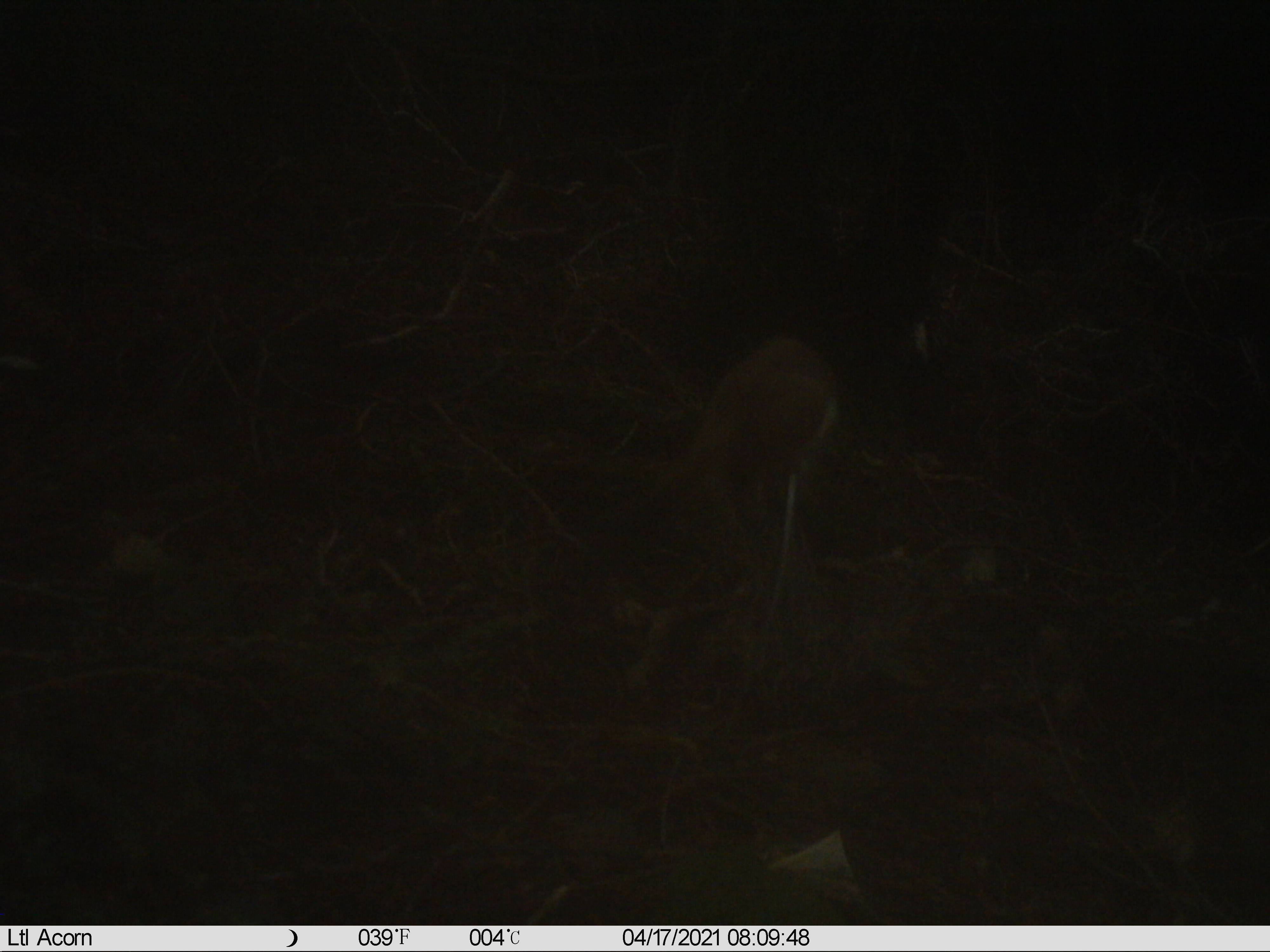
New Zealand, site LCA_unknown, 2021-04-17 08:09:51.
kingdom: Animalia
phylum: Chordata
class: Mammalia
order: Carnivora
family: Mustelidae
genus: Mustela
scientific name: Mustela erminea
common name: stoat